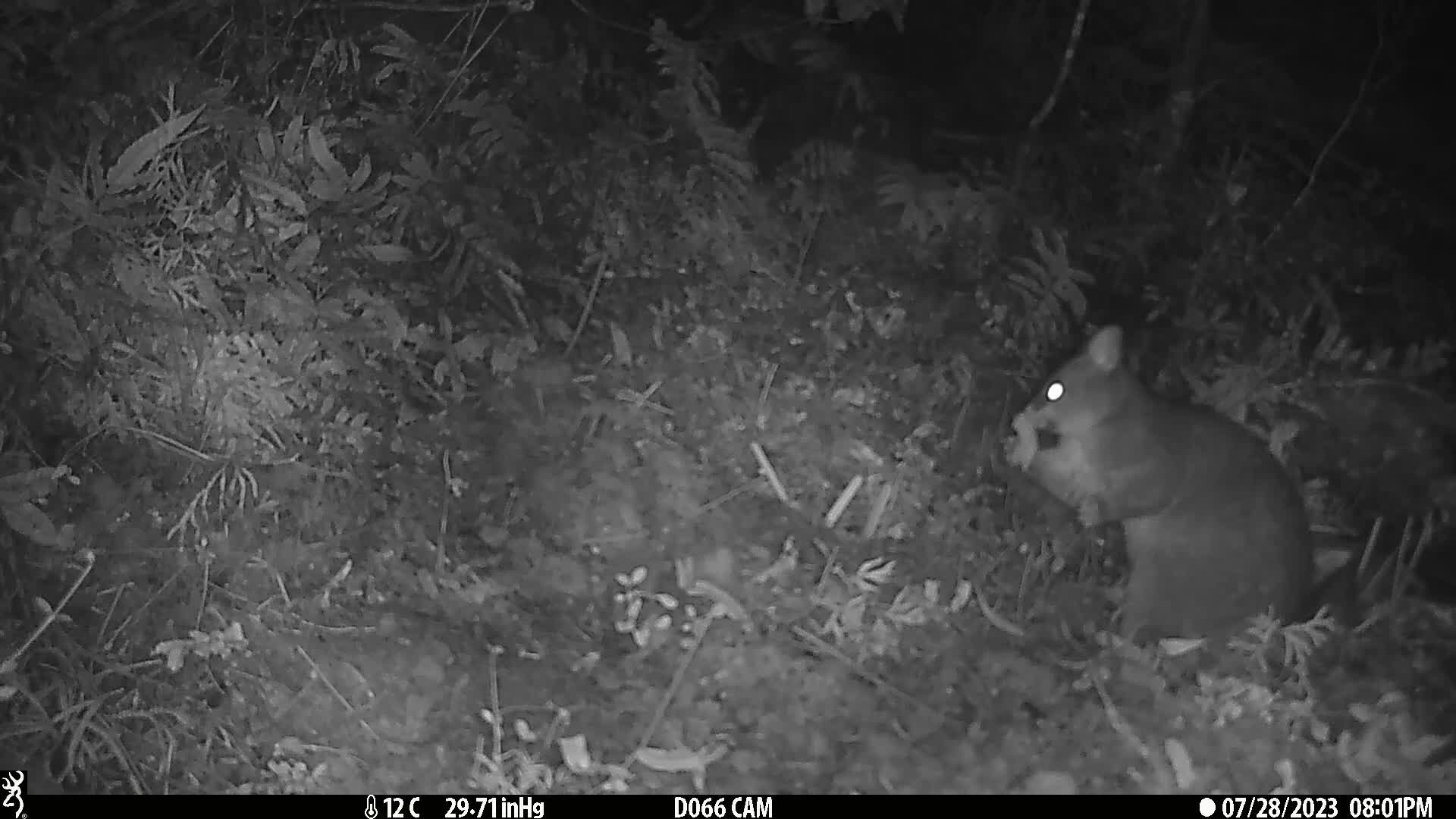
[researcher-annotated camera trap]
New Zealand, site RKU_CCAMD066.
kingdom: Animalia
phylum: Chordata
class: Mammalia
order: Diprotodontia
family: Phalangeridae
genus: Trichosurus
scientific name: Trichosurus vulpecula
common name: common brushtail possum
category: possum